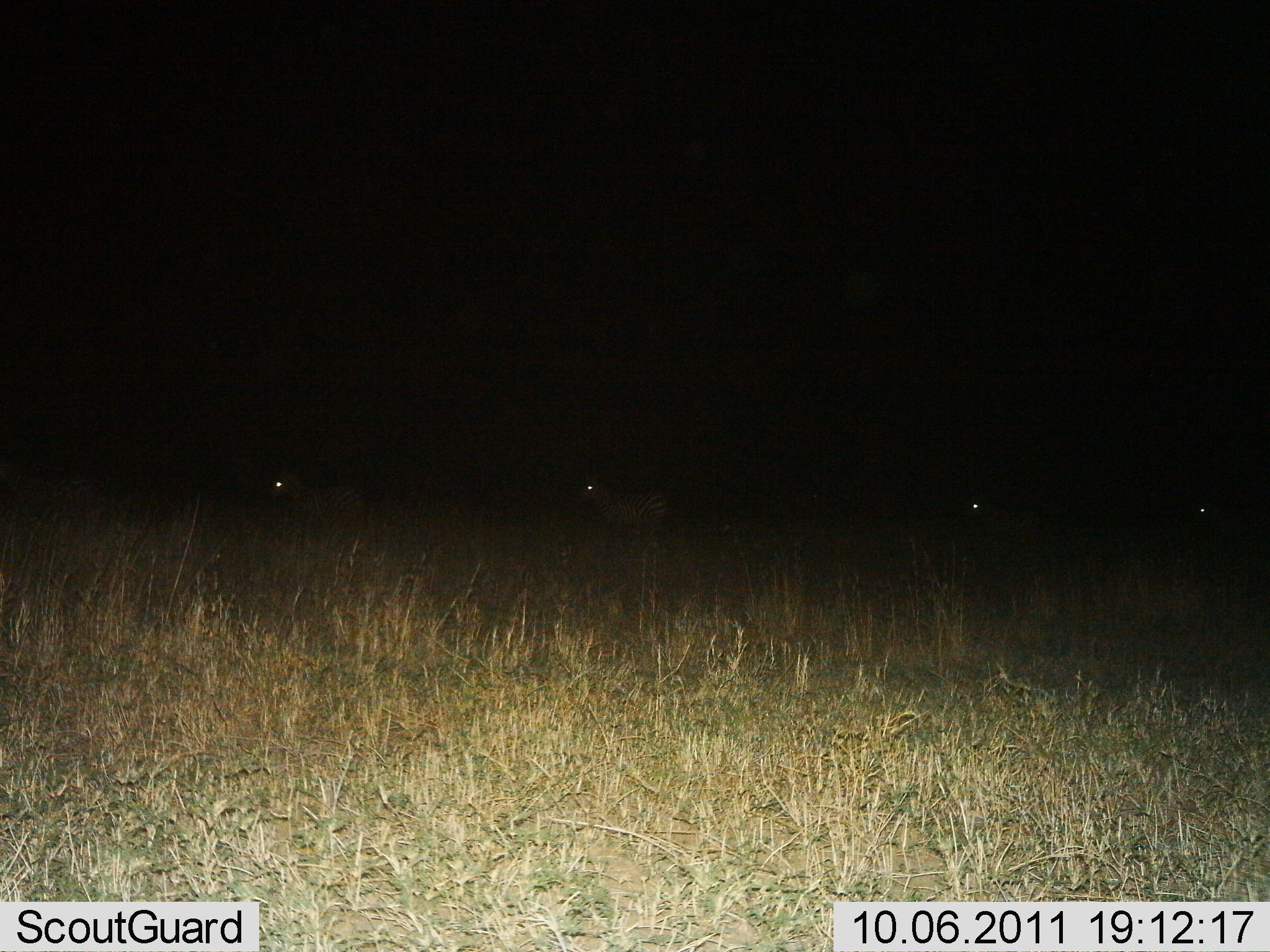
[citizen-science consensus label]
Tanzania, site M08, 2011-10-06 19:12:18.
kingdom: Animalia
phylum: Chordata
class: Mammalia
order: Perissodactyla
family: Equidae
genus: Equus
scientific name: Equus quagga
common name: plains zebra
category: zebra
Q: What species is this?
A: Zebra (plains zebra) (Equus quagga).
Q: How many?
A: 4.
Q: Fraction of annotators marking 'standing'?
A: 38%.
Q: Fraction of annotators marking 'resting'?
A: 0%.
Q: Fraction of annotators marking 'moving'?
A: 75%.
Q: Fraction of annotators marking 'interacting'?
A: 0%.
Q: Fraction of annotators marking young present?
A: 0%.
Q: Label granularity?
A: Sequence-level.